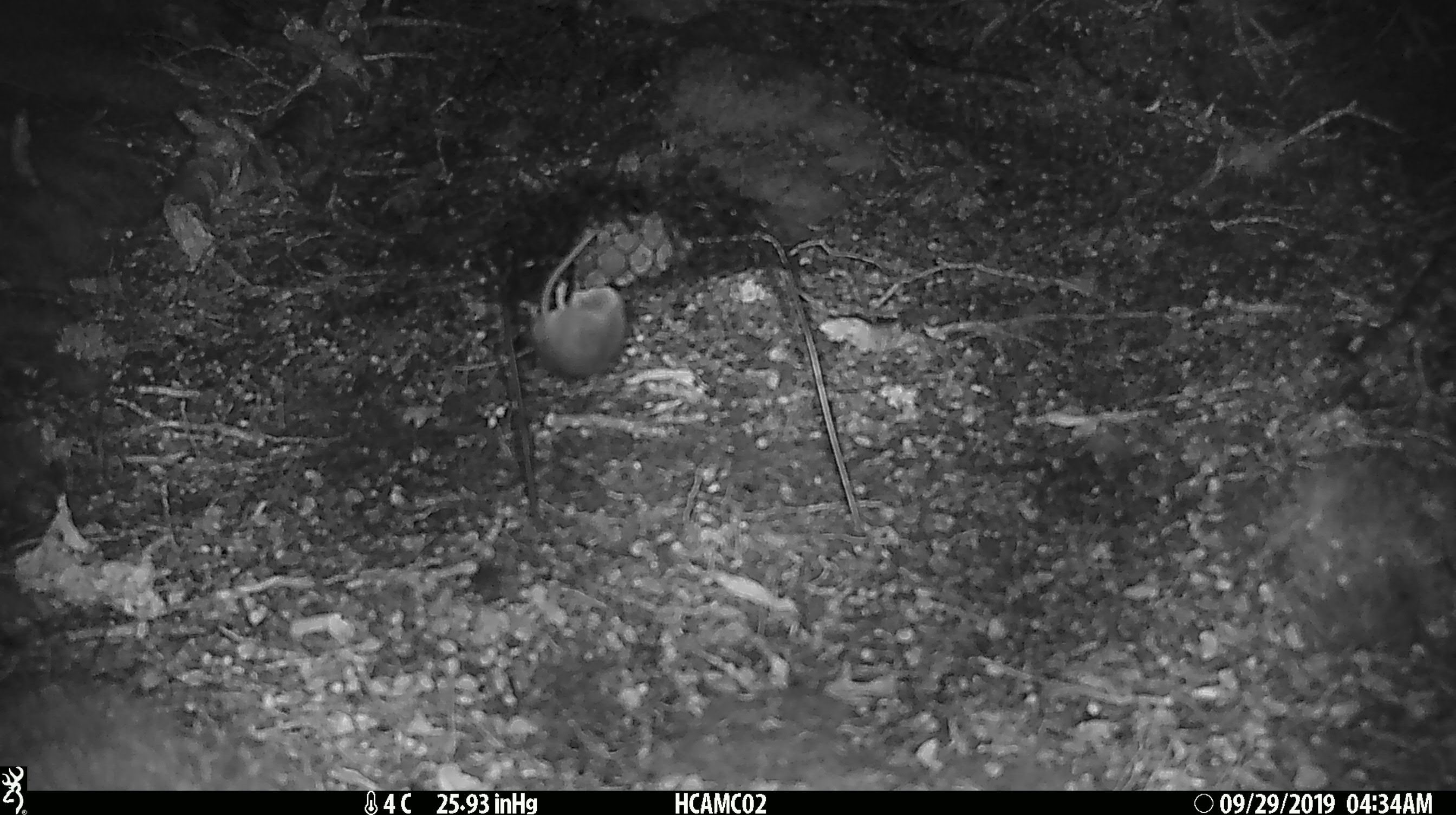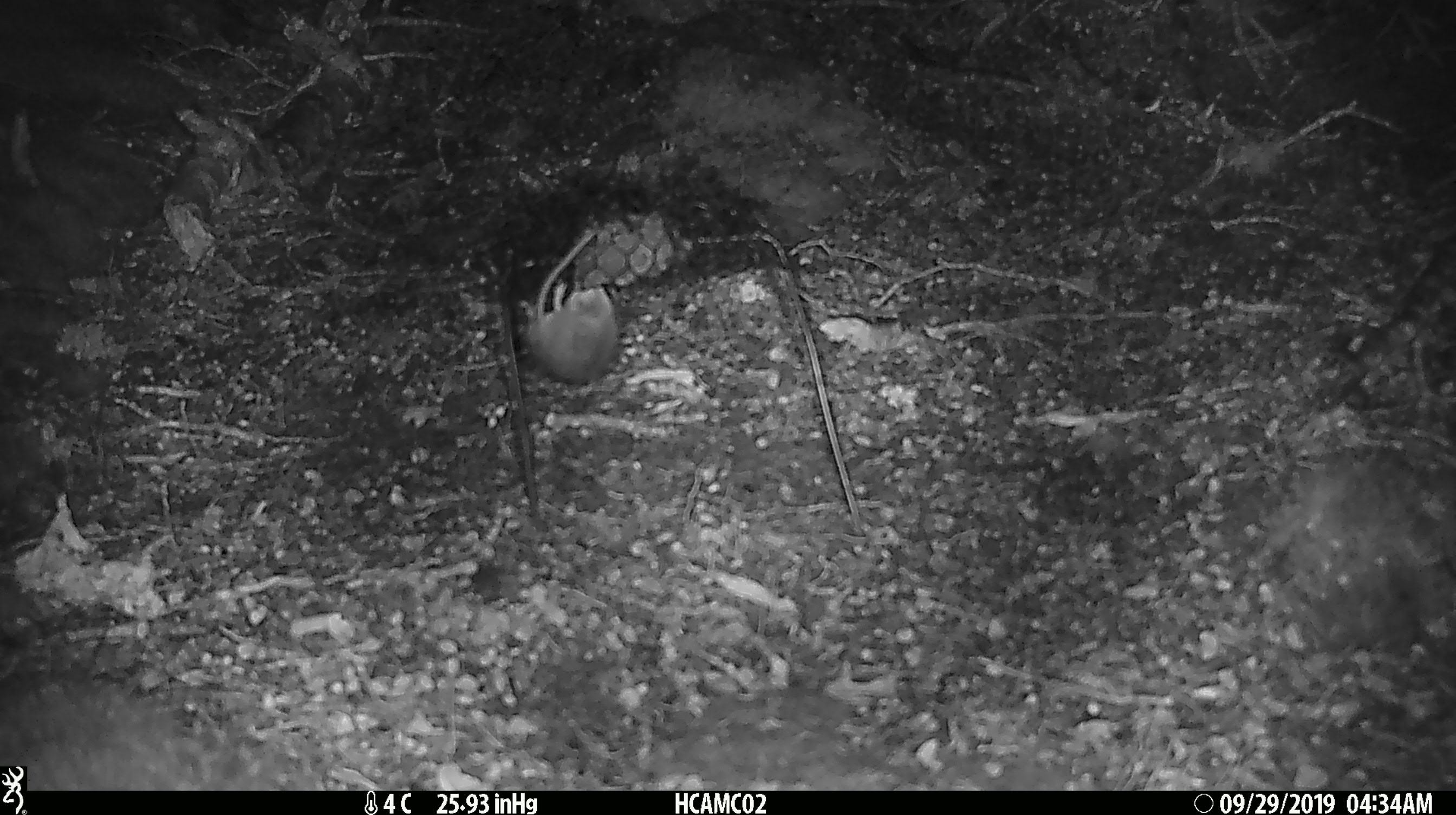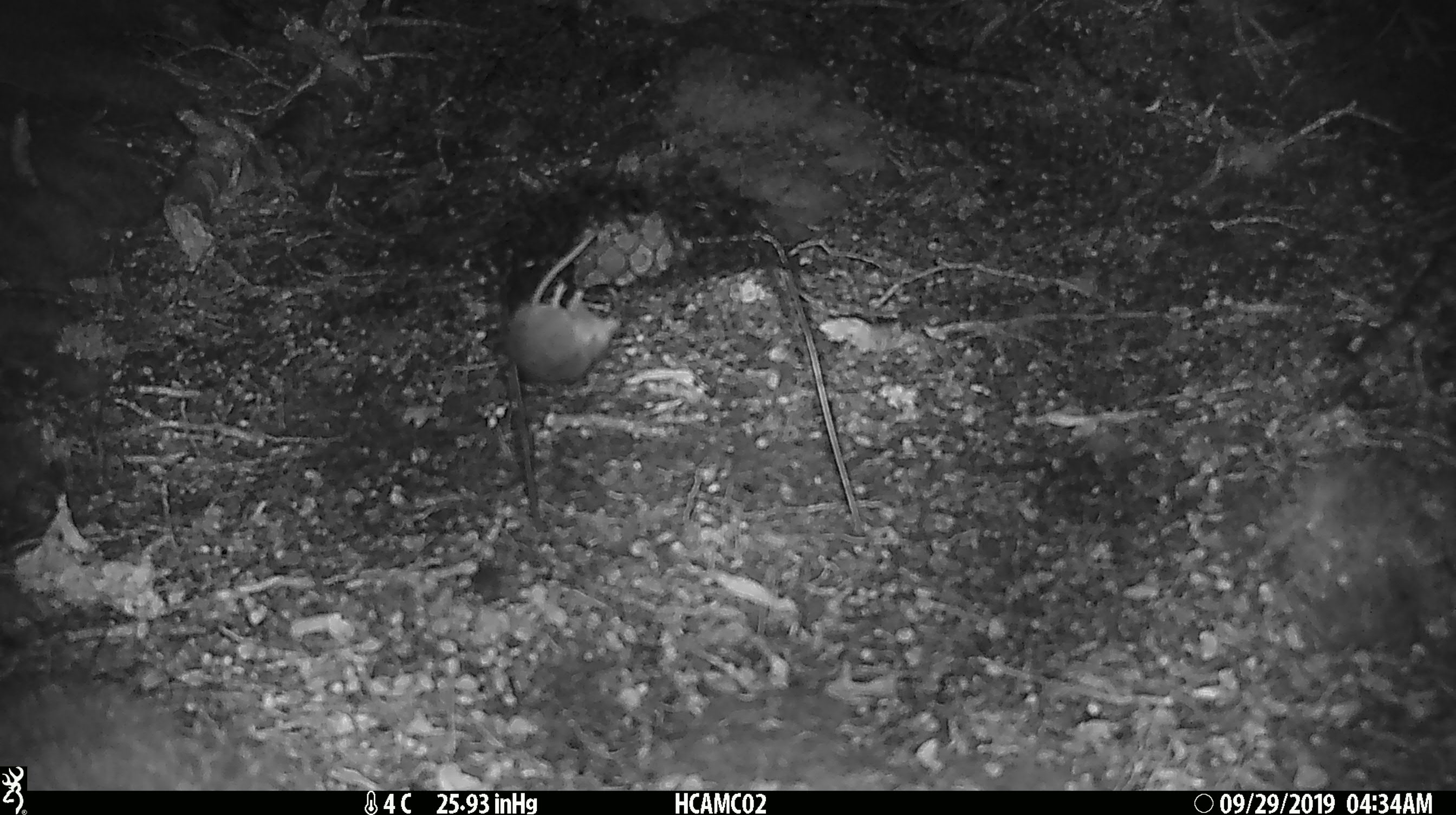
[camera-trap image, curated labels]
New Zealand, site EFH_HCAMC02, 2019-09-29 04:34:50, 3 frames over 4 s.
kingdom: Animalia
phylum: Chordata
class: Mammalia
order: Rodentia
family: Muridae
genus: Mus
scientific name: Mus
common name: mouse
Mouse (Mus).